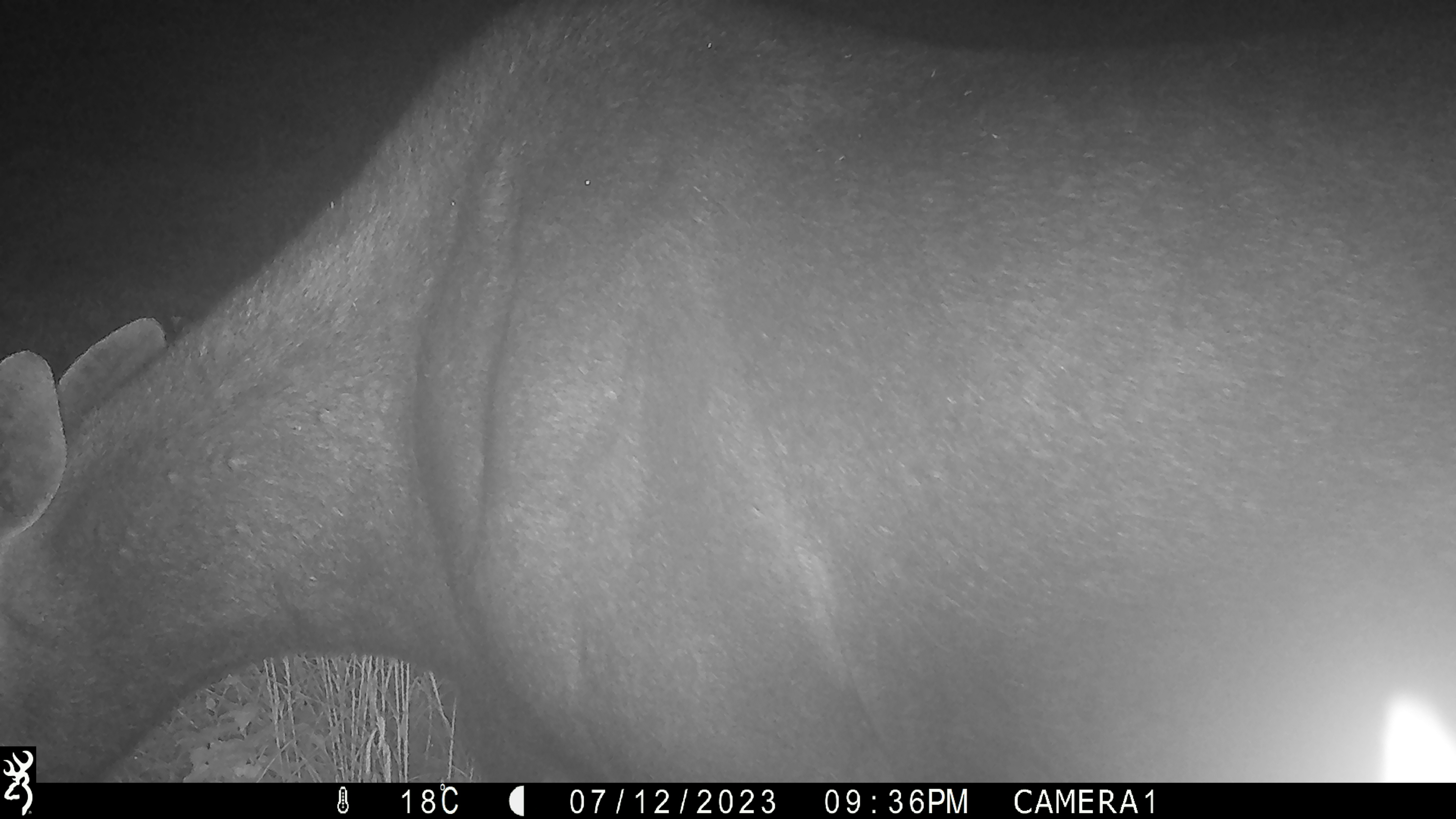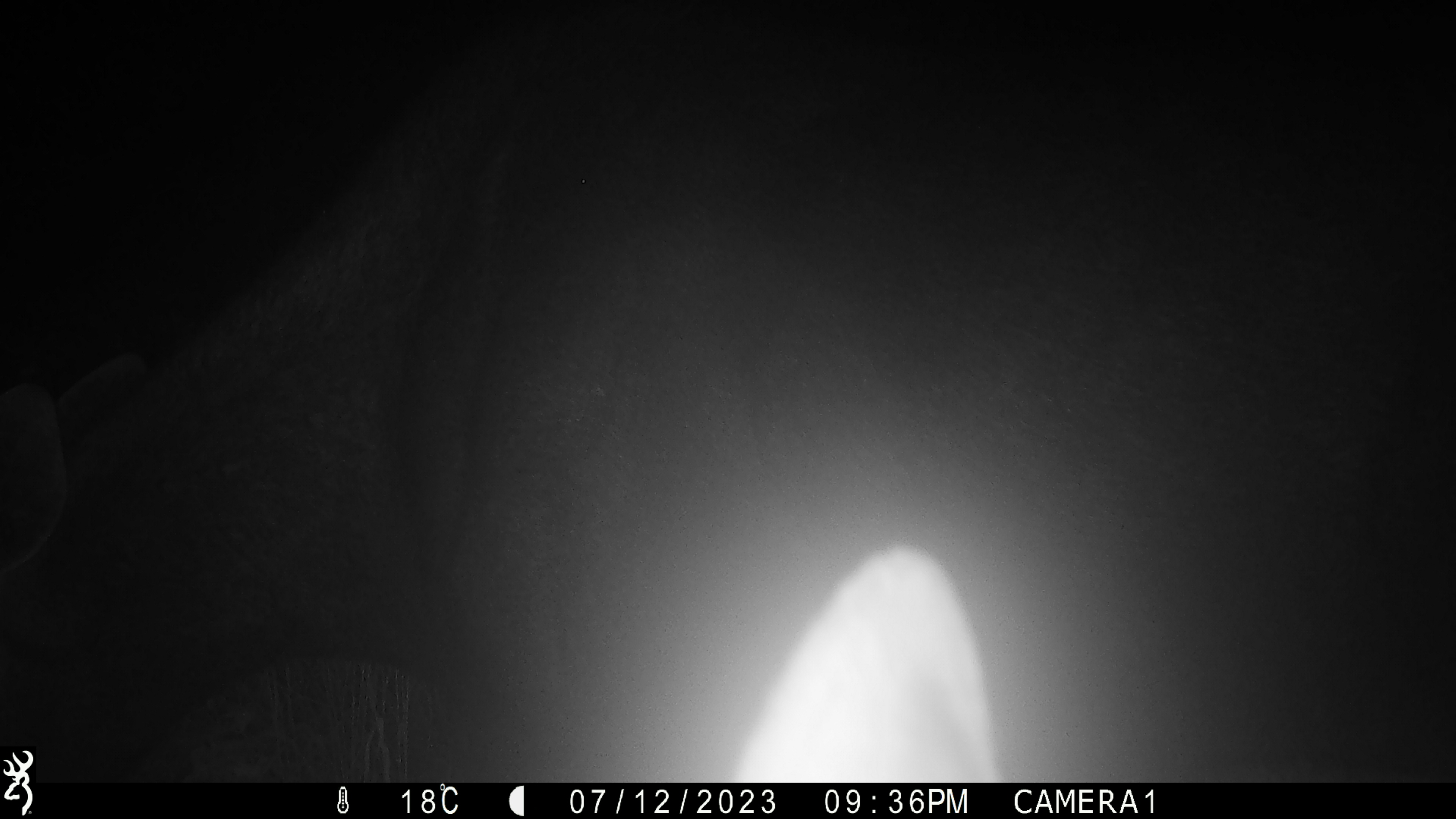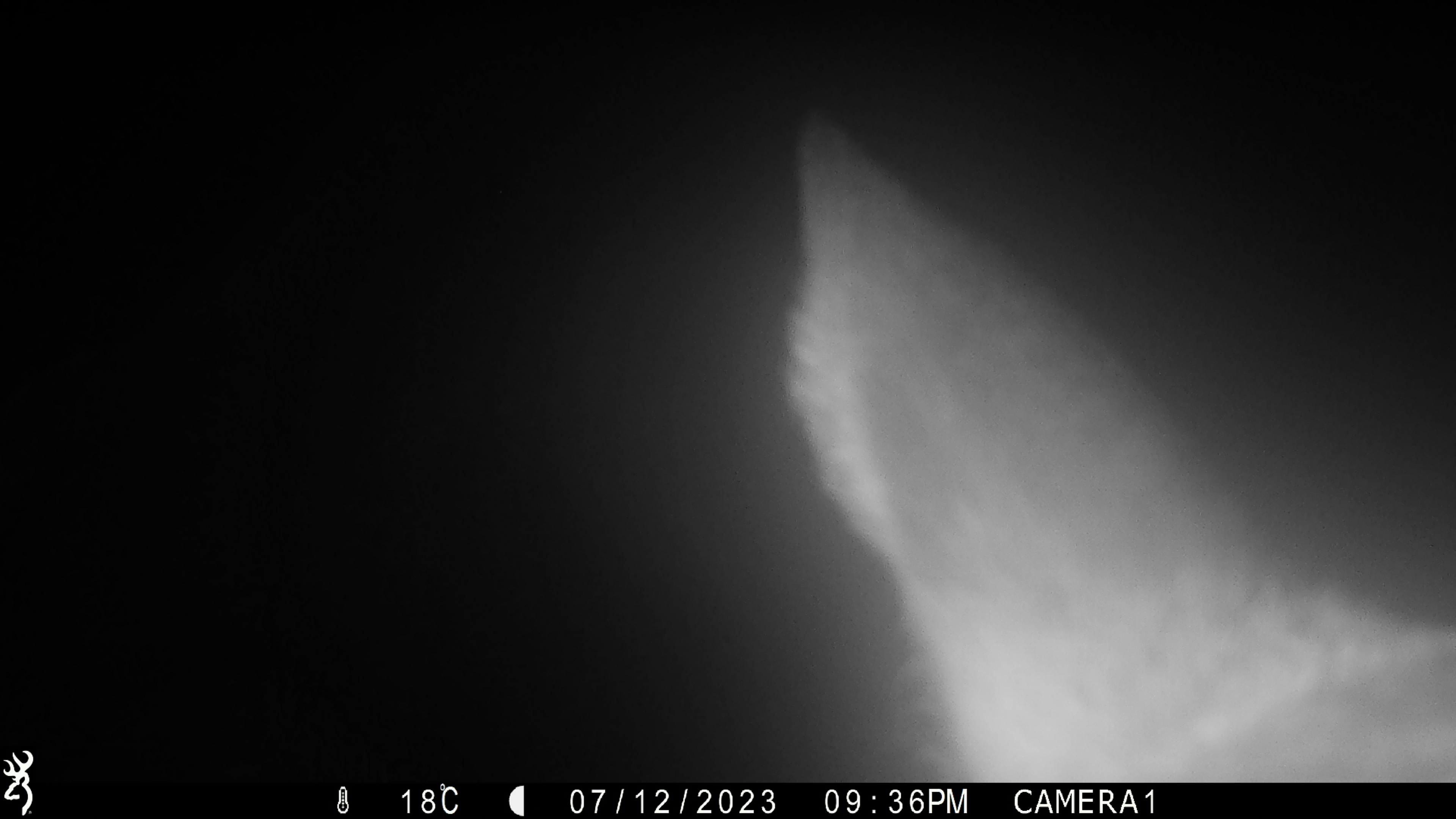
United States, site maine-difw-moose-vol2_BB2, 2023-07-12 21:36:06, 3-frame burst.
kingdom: Animalia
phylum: Chordata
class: Mammalia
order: Artiodactyla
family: Cervidae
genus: Alces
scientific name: Alces alces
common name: moose